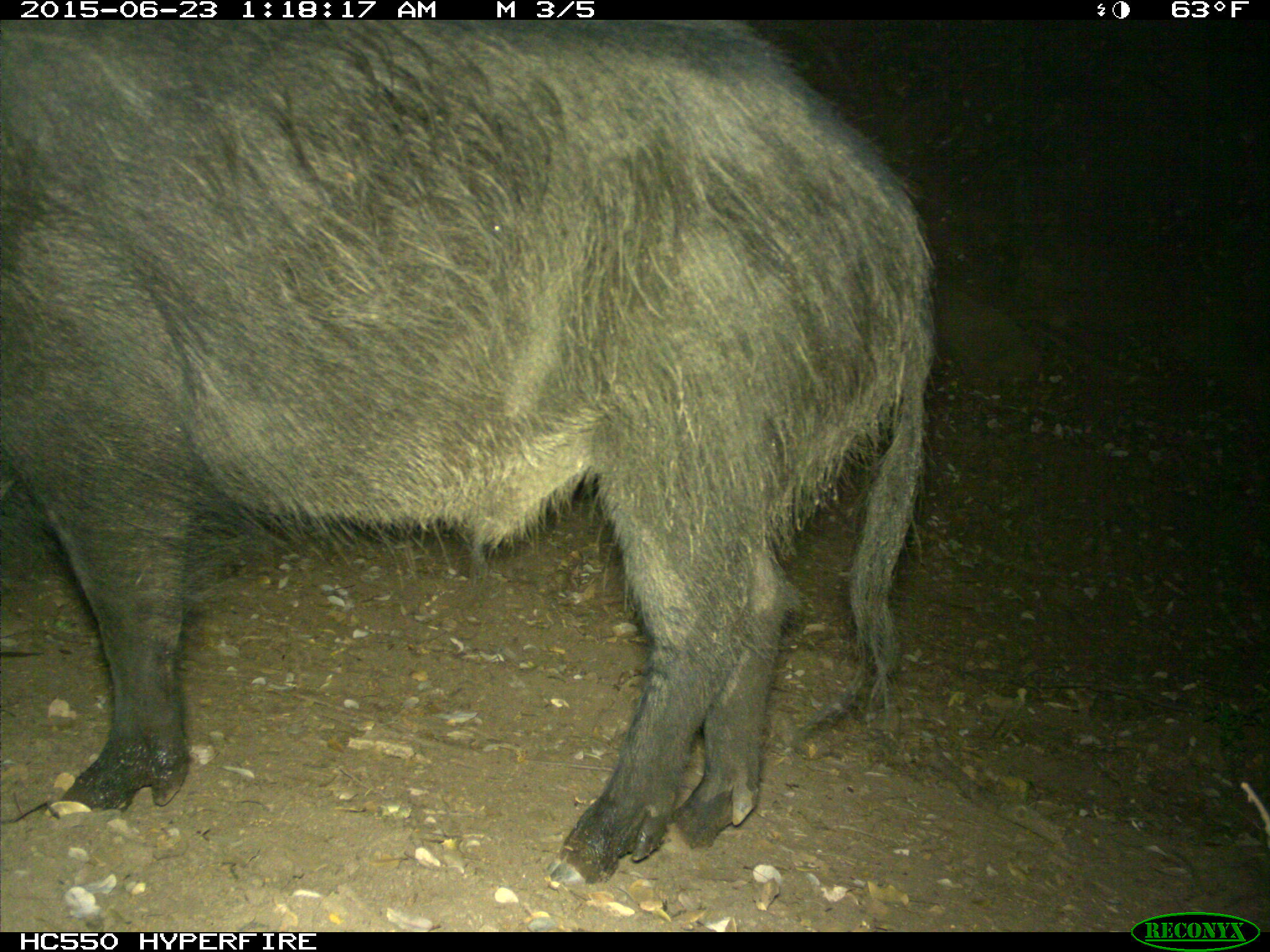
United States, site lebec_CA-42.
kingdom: Animalia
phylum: Chordata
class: Mammalia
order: Artiodactyla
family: Suidae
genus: Sus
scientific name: Sus scrofa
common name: wild boar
Sus scrofa (wild boar).